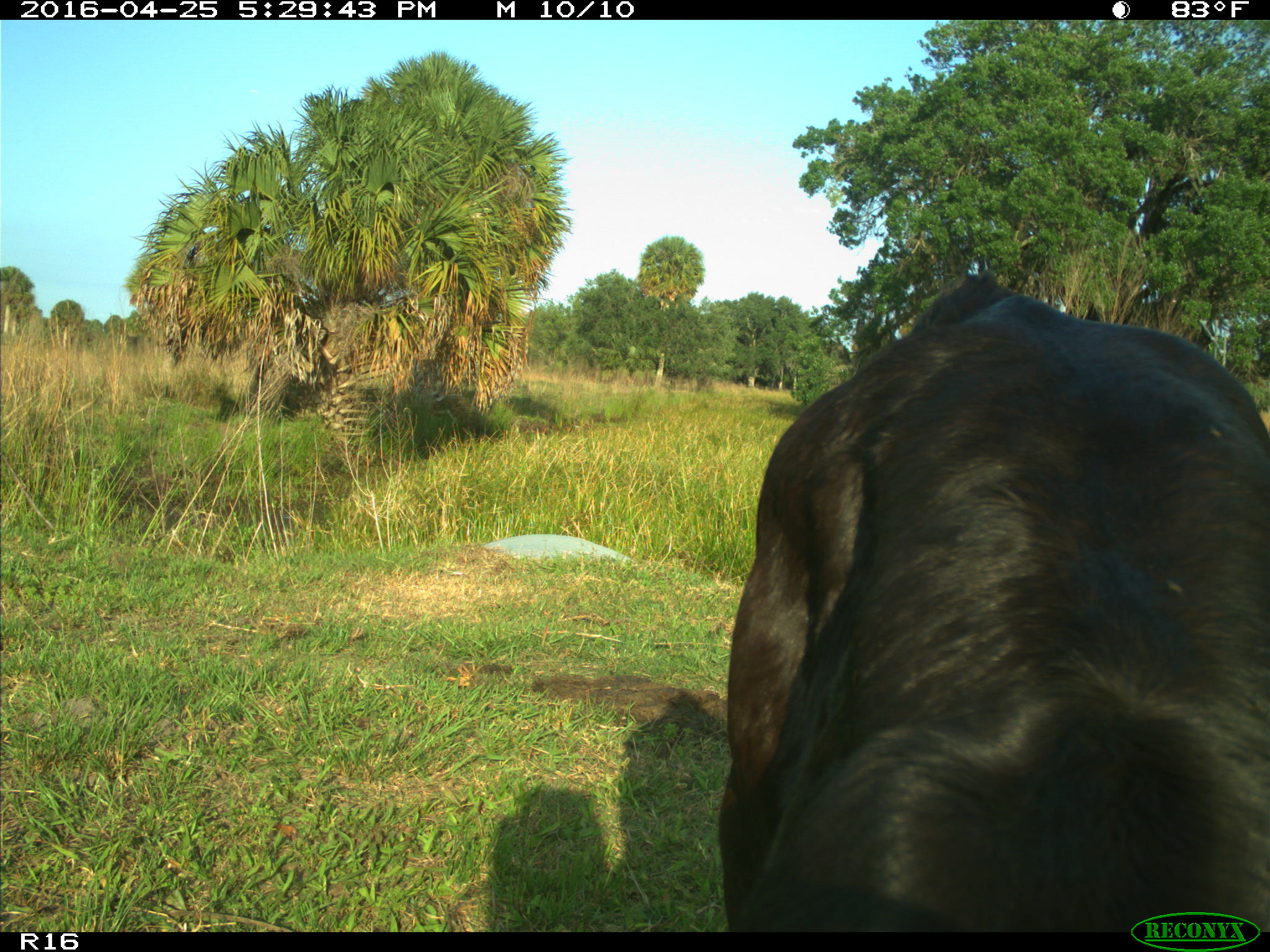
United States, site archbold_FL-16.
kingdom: Animalia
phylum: Chordata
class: Mammalia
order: Artiodactyla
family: Bovidae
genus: Bos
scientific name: Bos taurus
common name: domestic cow